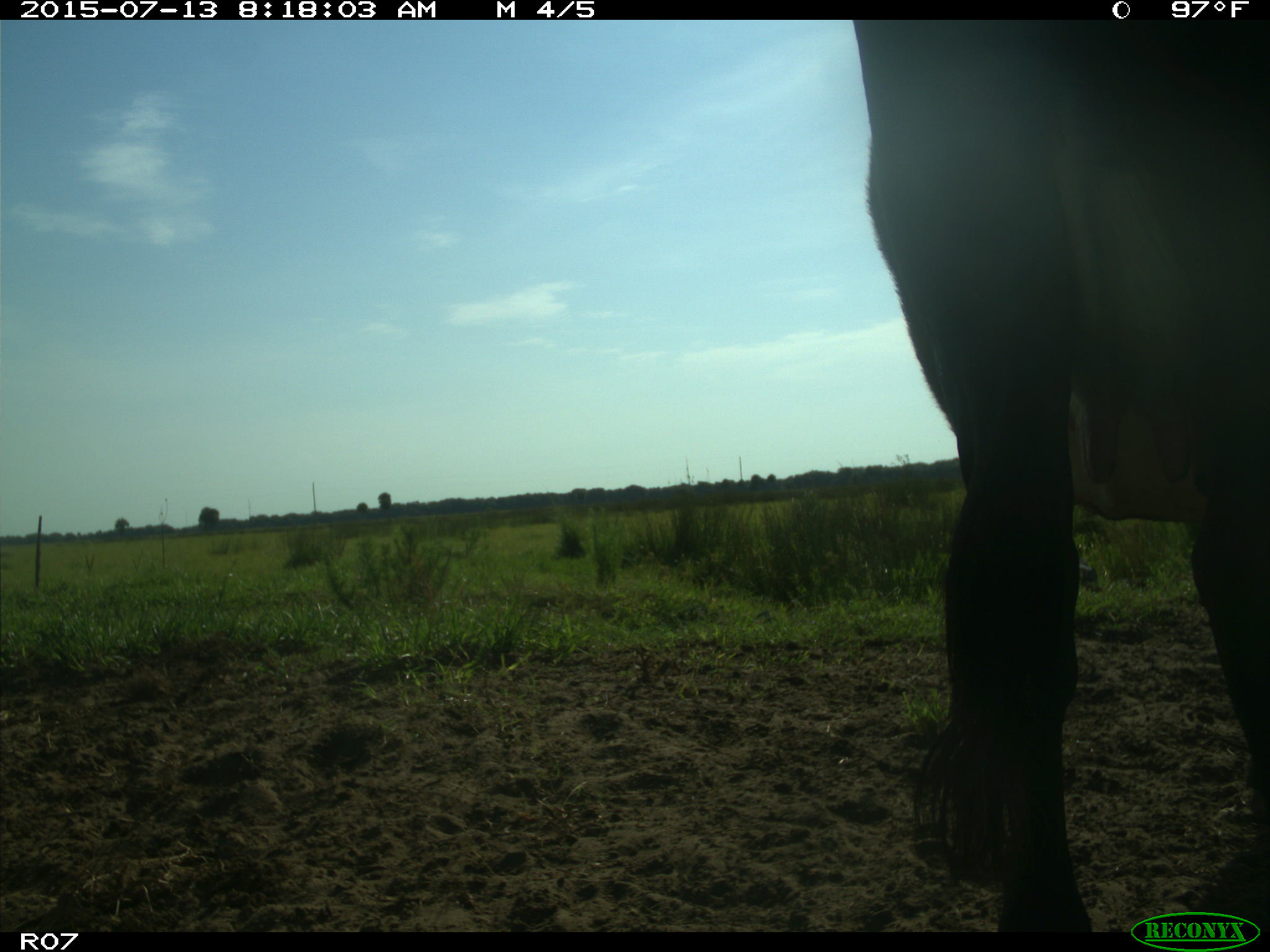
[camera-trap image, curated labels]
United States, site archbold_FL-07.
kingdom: Animalia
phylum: Chordata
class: Mammalia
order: Artiodactyla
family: Bovidae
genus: Bos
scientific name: Bos taurus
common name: domestic cow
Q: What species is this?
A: Bos taurus (domestic cow).